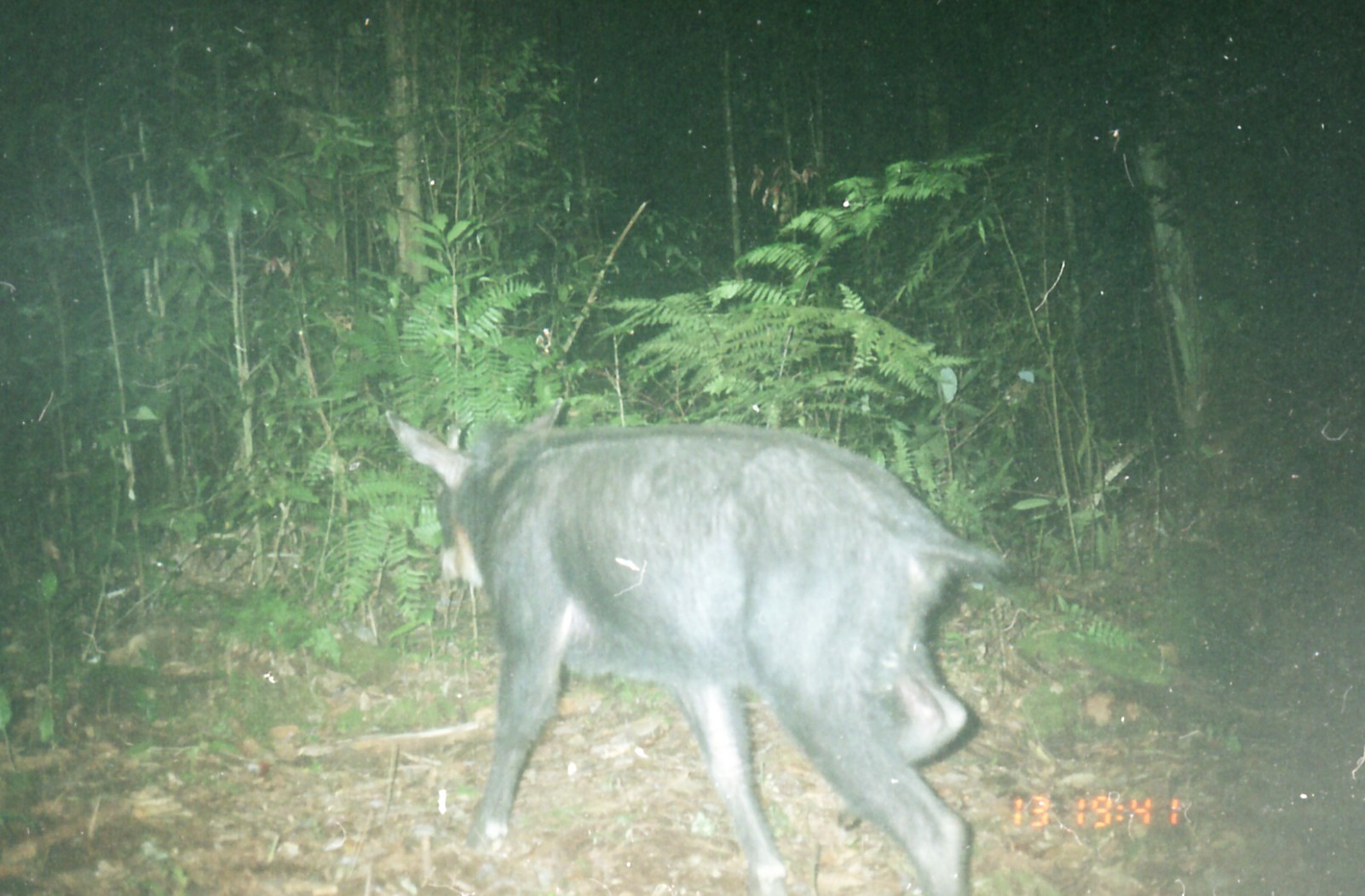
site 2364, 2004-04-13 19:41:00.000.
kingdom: Animalia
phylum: Chordata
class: Mammalia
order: Artiodactyla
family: Bovidae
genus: Capricornis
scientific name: Capricornis sumatraensis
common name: southern serow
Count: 1.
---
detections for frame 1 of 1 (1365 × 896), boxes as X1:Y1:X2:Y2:
capricornis sumatraensis: 386:398:1016:896